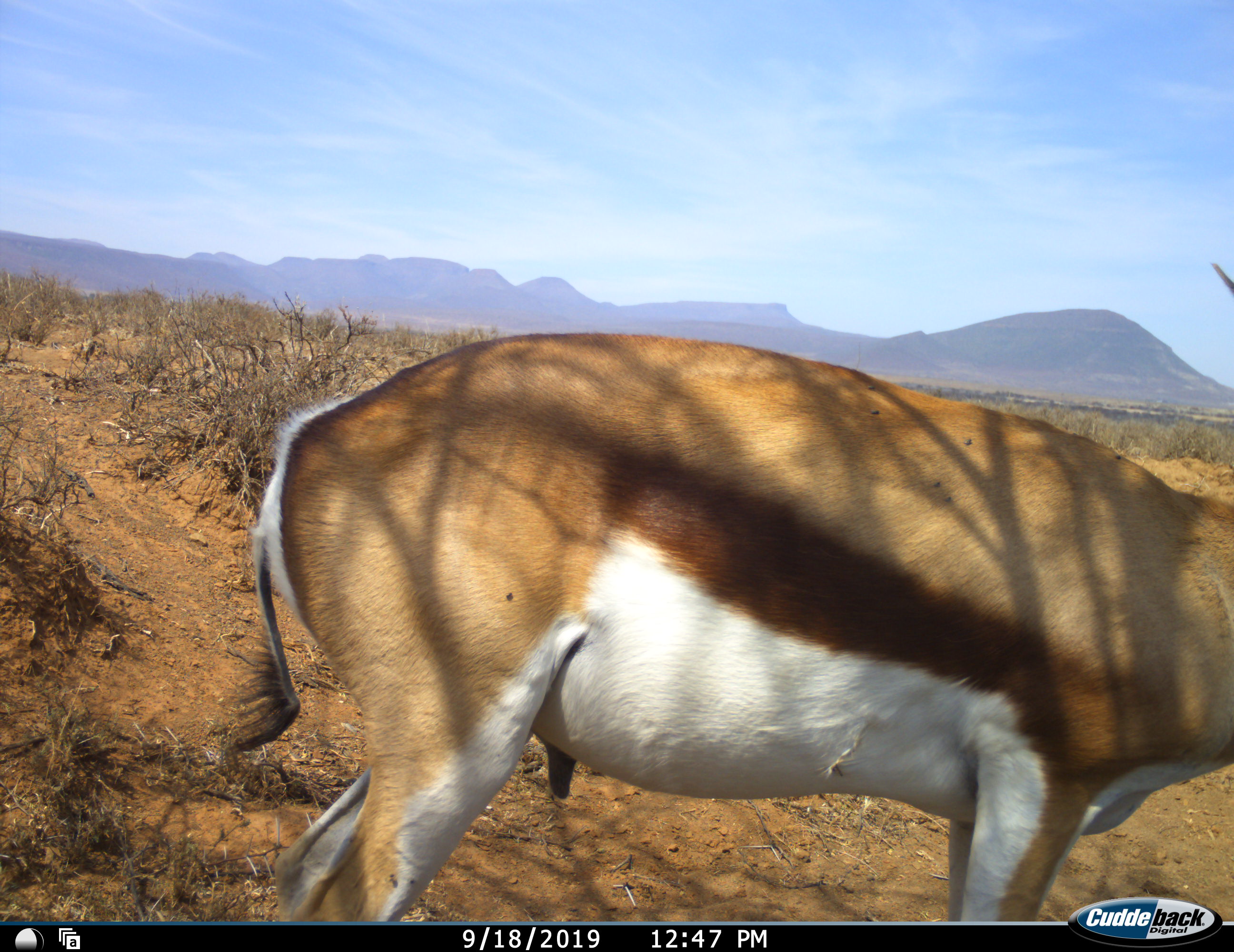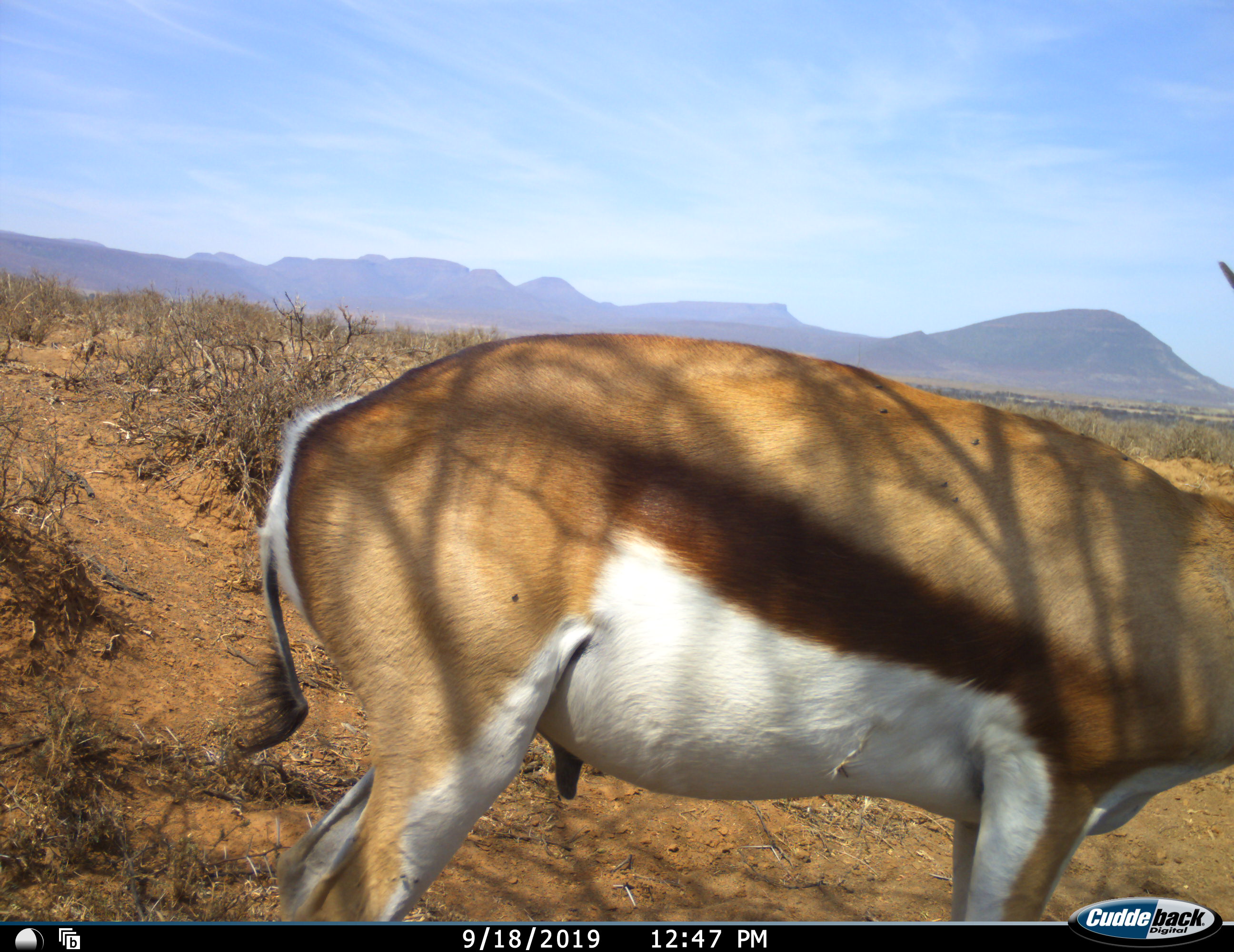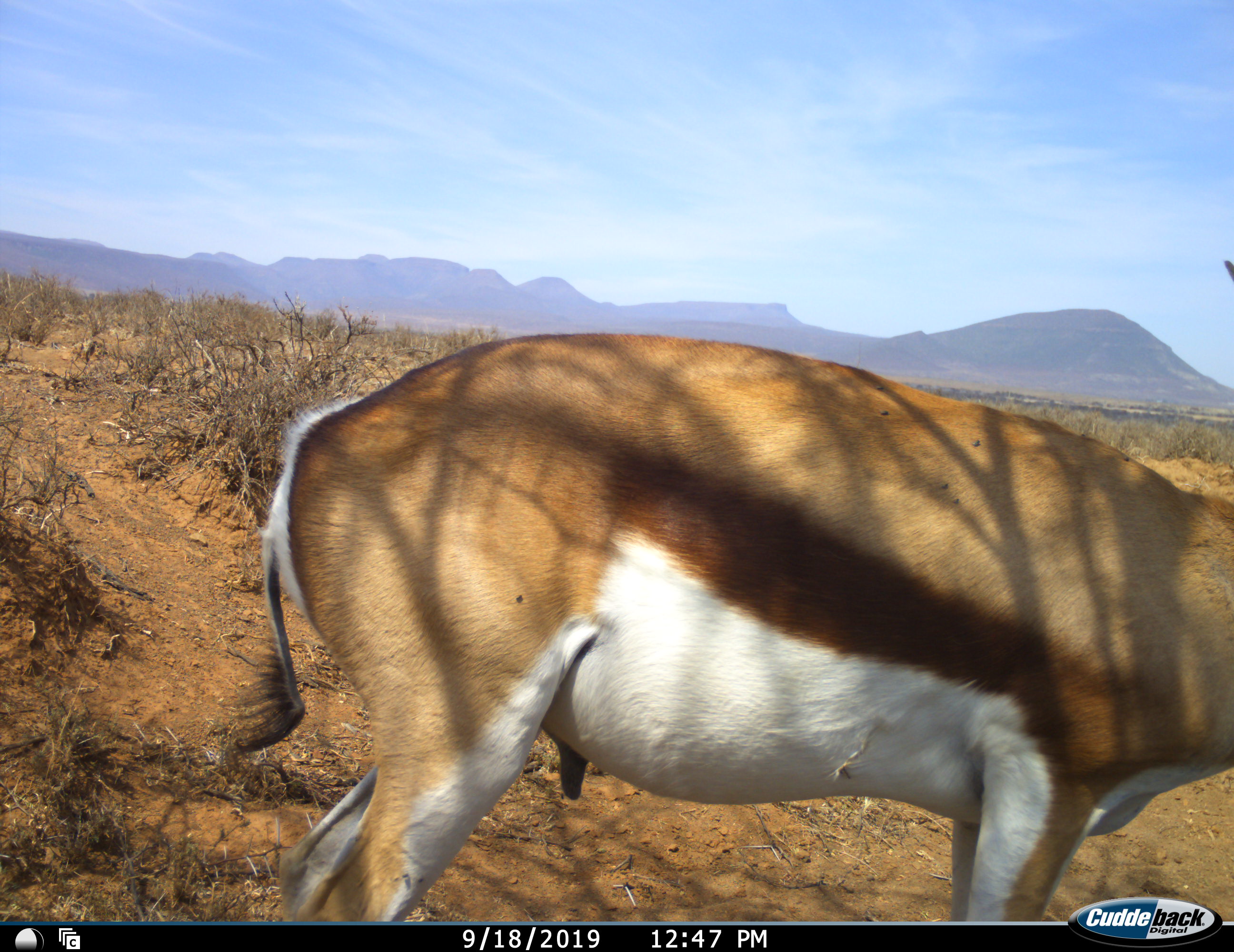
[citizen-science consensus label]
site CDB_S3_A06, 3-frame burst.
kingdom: Animalia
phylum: Chordata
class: Mammalia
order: Artiodactyla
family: Bovidae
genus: Antidorcas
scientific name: Antidorcas marsupialis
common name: springbok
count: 1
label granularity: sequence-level